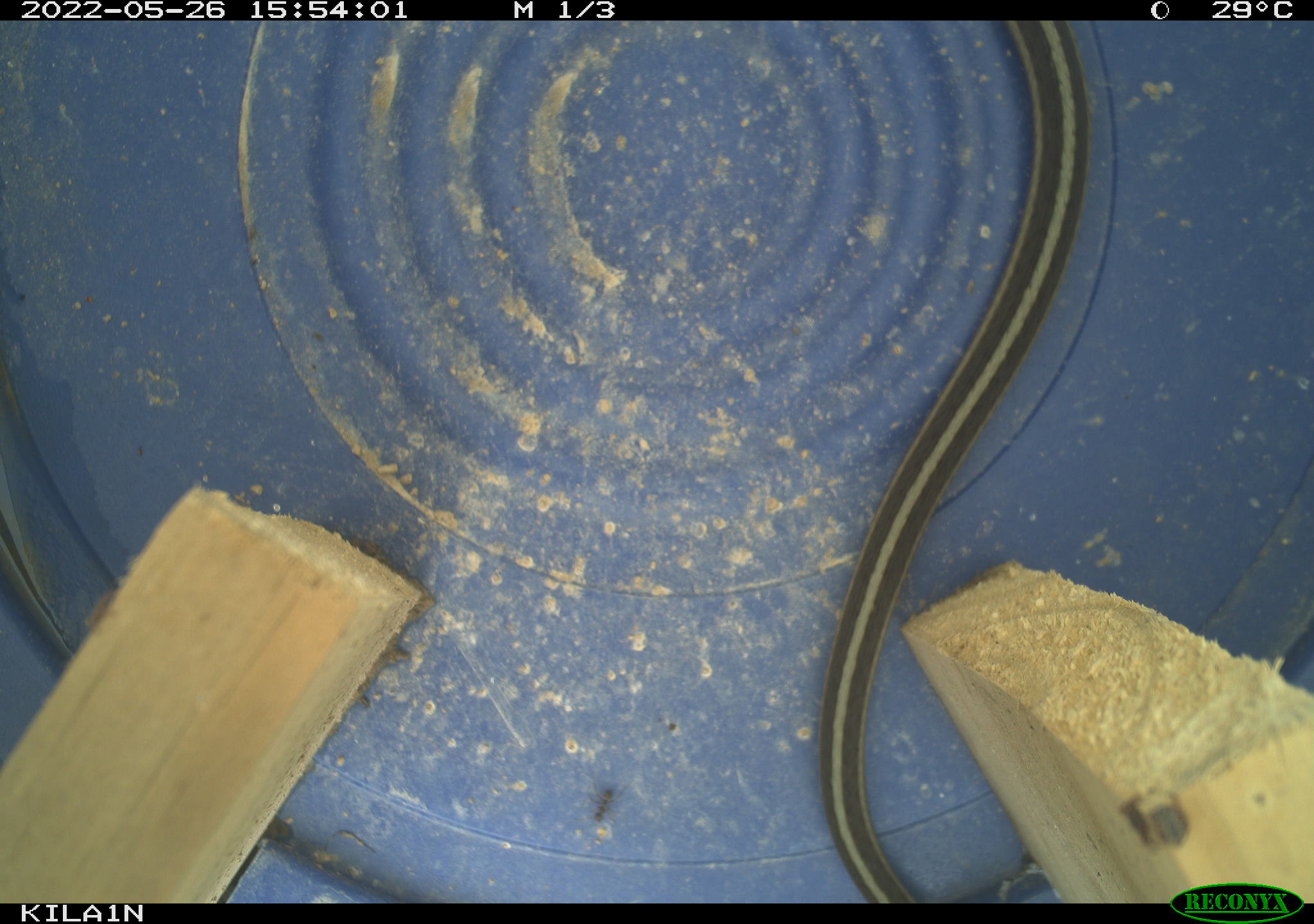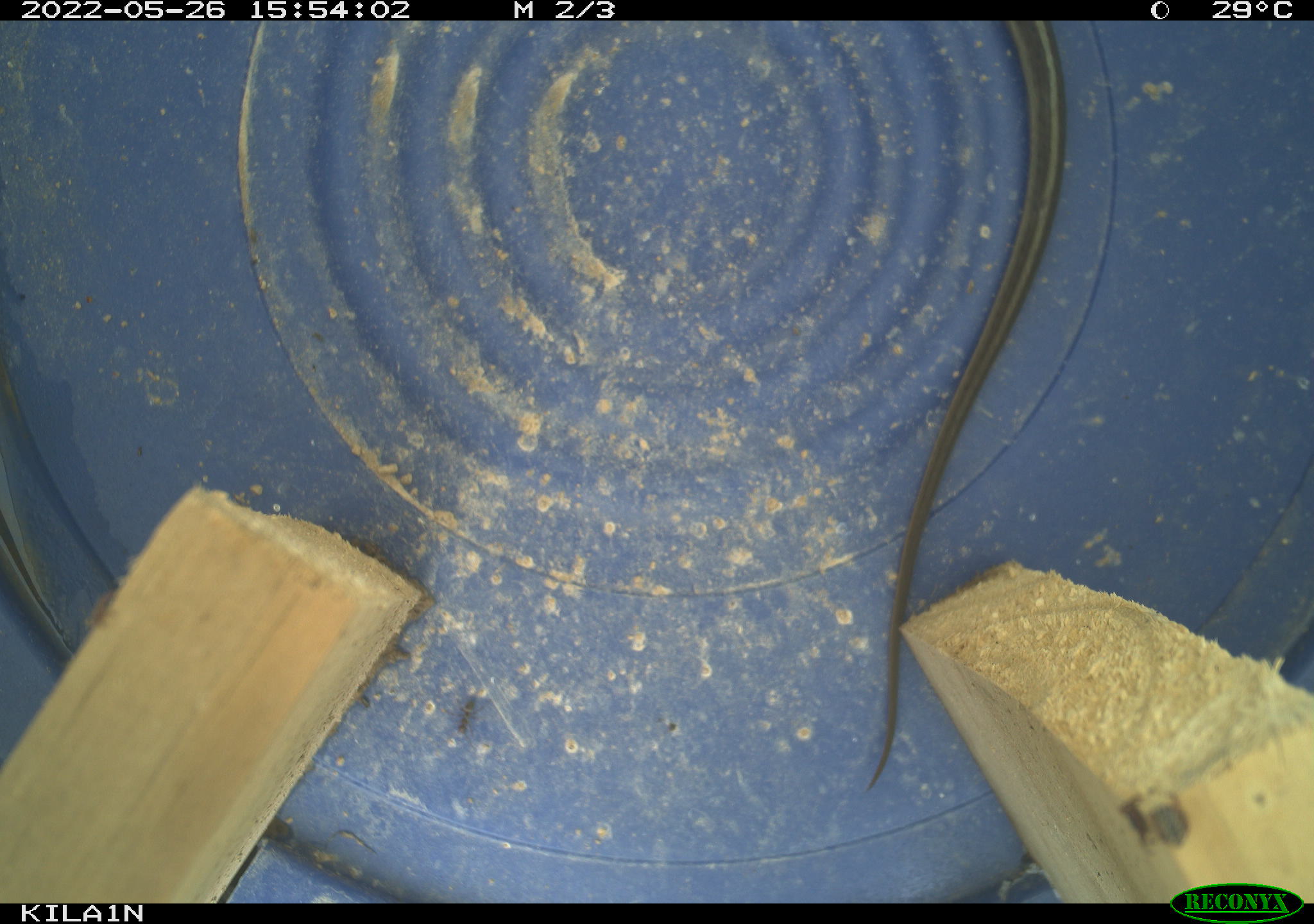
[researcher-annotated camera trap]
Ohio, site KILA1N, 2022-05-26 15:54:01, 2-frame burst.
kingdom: Animalia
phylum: Chordata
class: Reptilia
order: Squamata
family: Colubridae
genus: Thamnophis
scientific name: Thamnophis sirtalis sirtalis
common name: eastern gartersnake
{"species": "eastern gartersnake (Thamnophis sirtalis sirtalis)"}